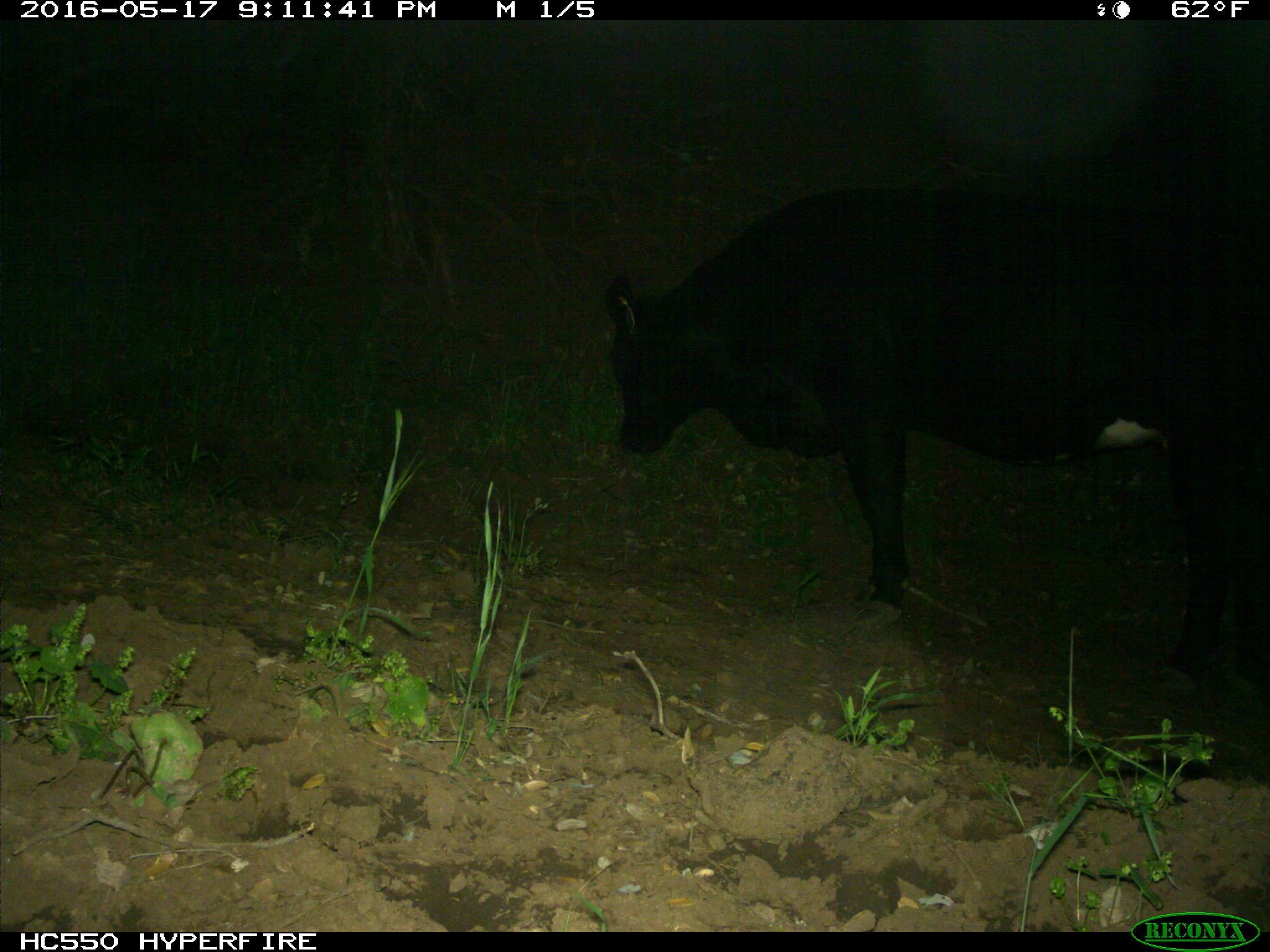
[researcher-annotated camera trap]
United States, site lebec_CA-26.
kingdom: Animalia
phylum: Chordata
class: Mammalia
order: Artiodactyla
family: Bovidae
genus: Bos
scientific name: Bos taurus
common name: domestic cow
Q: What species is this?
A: Bos taurus (domestic cow).